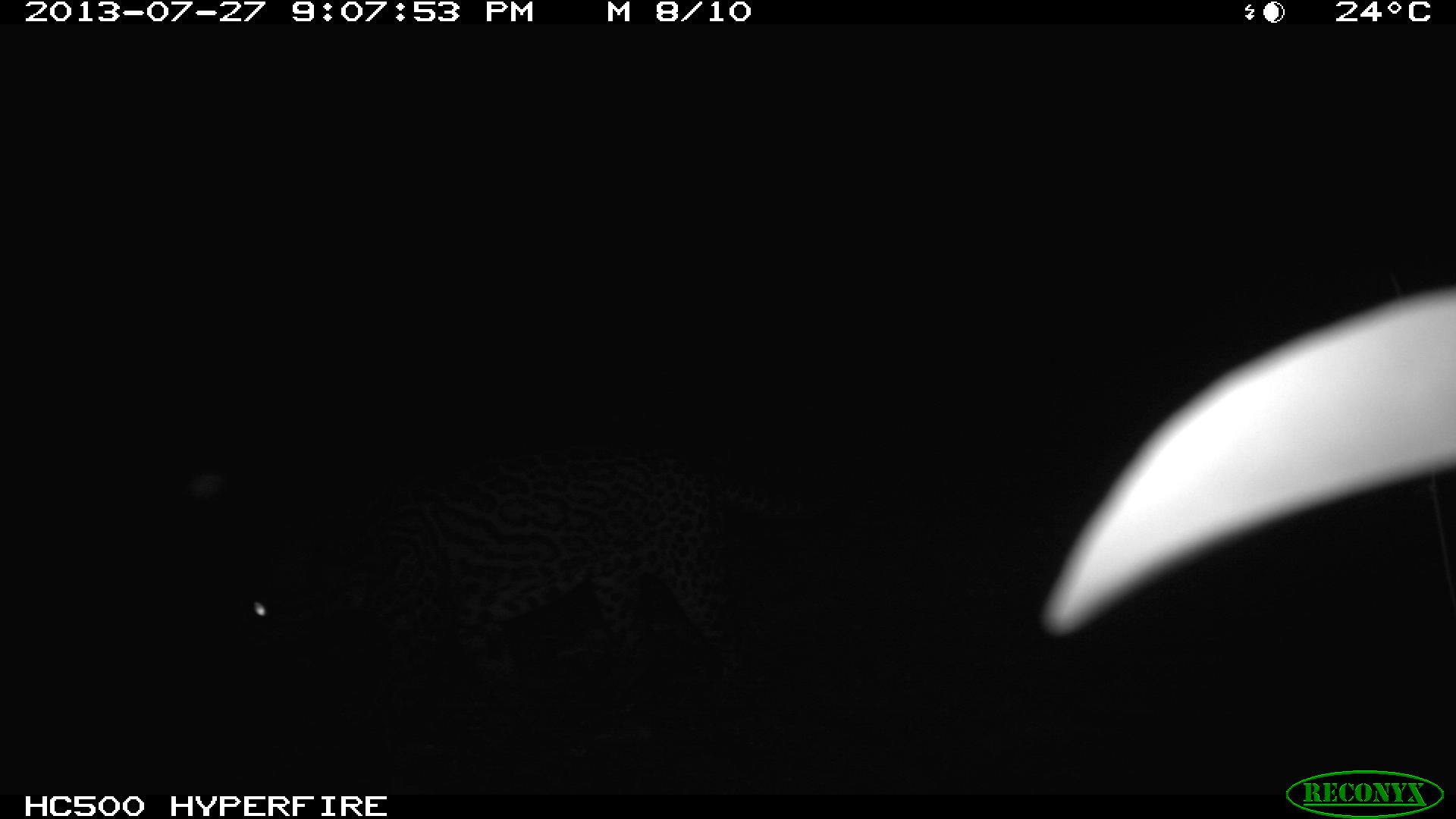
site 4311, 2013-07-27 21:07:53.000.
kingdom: Animalia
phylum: Chordata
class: Mammalia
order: Carnivora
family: Felidae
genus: Leopardus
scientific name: Leopardus pardalis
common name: ocelot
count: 1